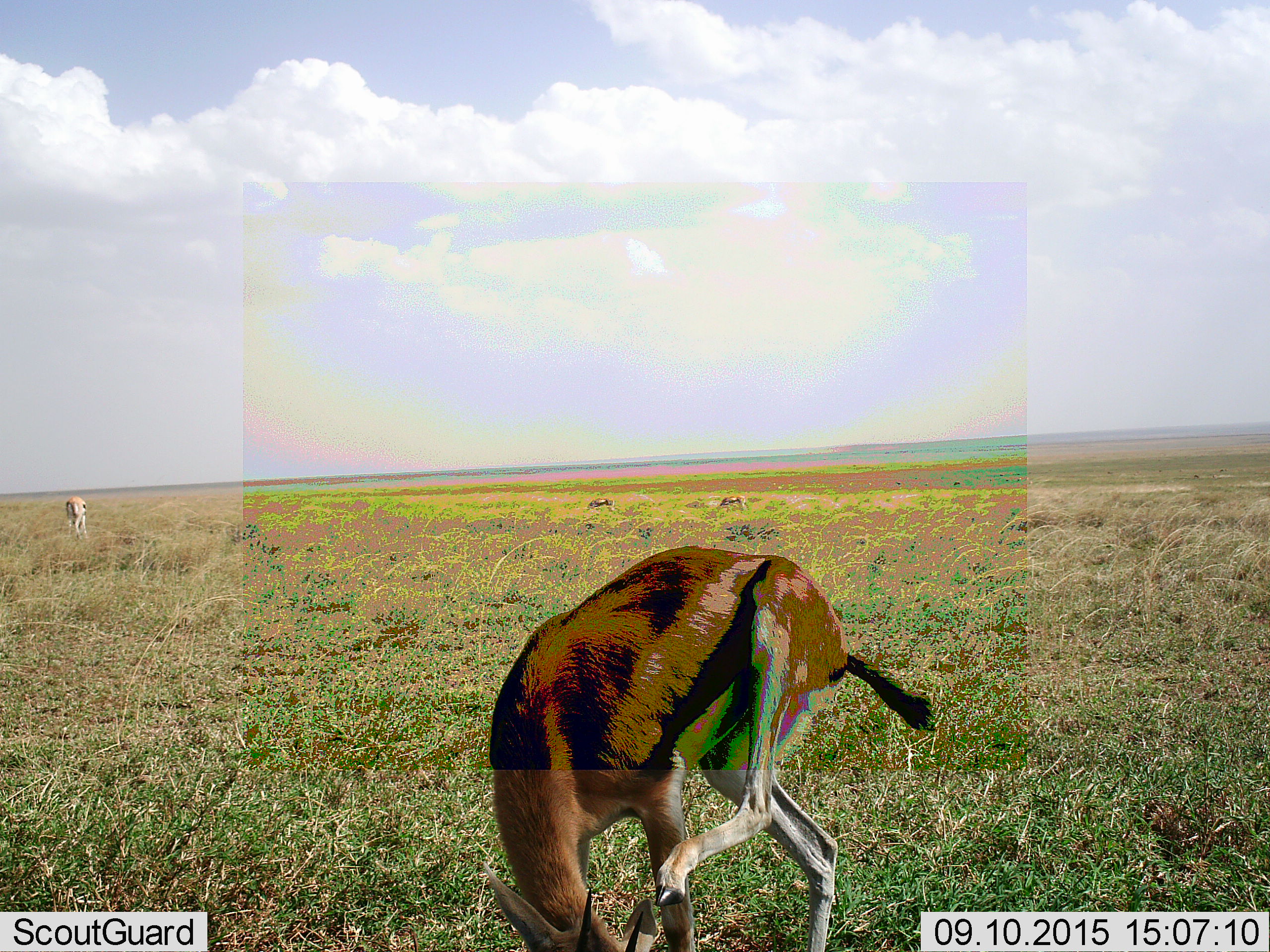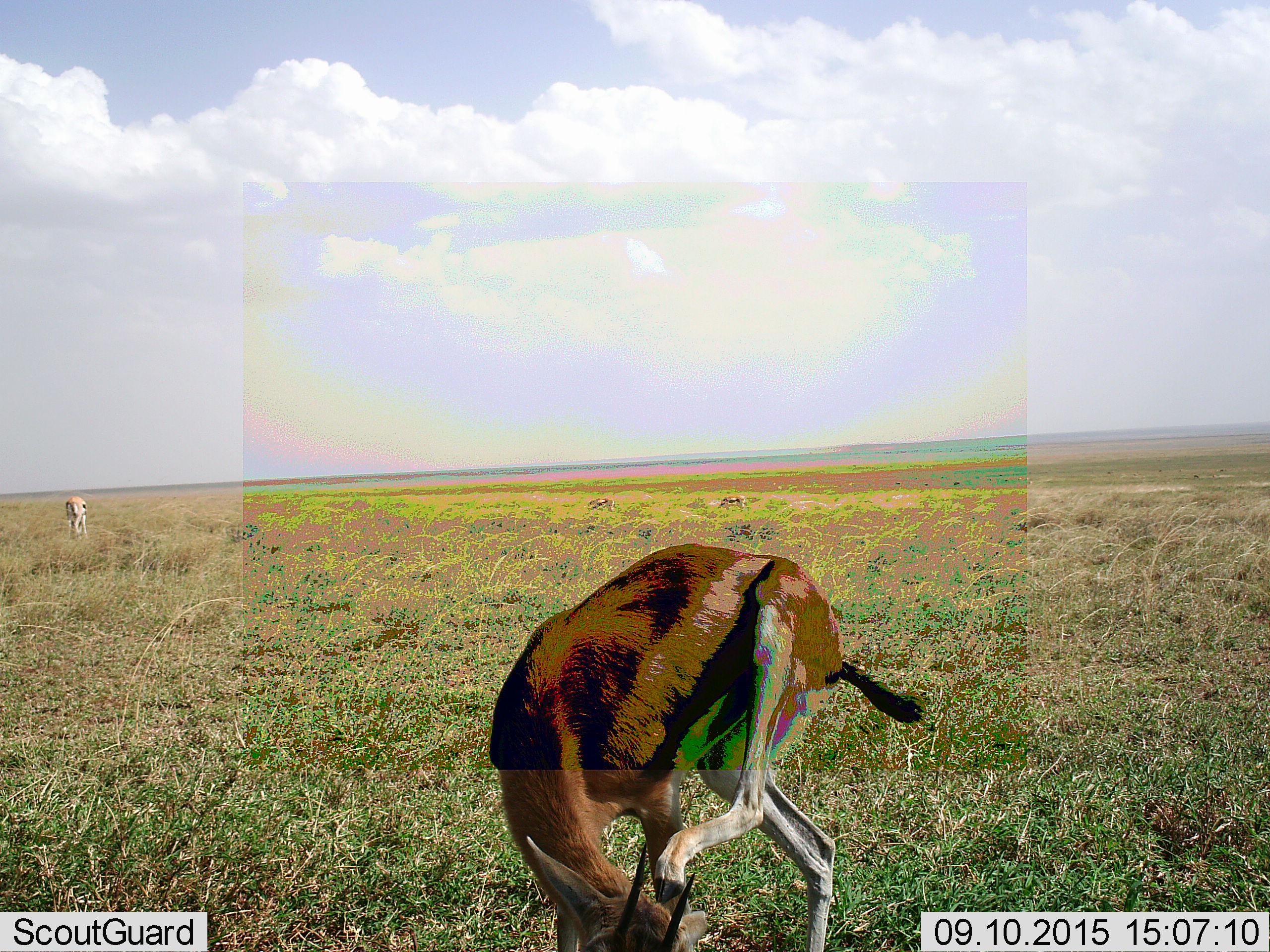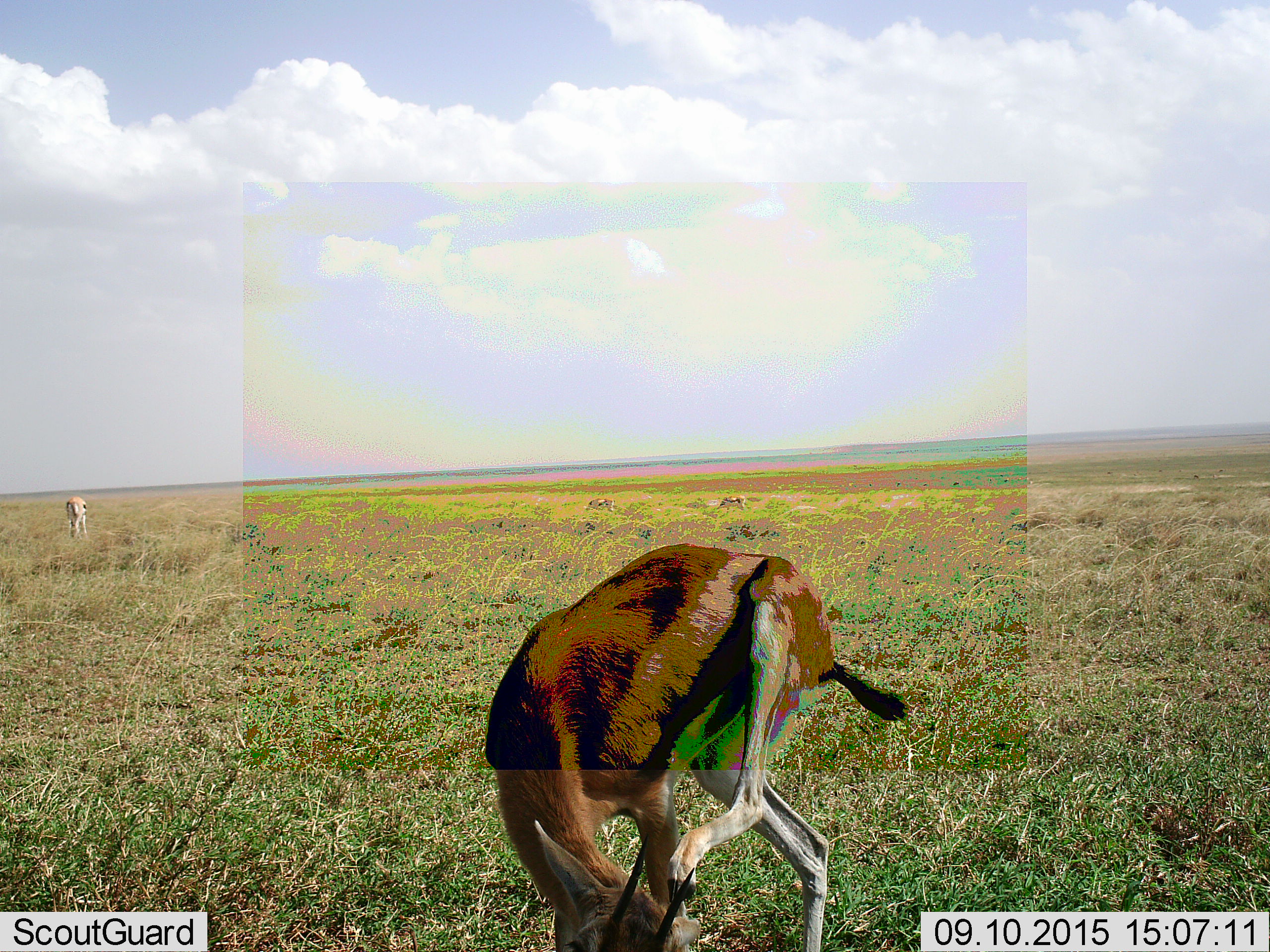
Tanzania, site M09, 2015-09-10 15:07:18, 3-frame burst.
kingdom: Animalia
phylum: Chordata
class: Mammalia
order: Artiodactyla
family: Bovidae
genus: Eudorcas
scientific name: Eudorcas thomsonii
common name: thomson's gazelle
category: gazellethomsons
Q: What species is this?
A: Gazellethomsons (thomson's gazelle) (Eudorcas thomsonii).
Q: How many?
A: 4.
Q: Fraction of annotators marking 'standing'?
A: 89%.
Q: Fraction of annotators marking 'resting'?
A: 0%.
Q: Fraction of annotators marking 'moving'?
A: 33%.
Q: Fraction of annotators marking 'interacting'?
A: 0%.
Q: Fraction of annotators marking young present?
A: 0%.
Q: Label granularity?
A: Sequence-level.